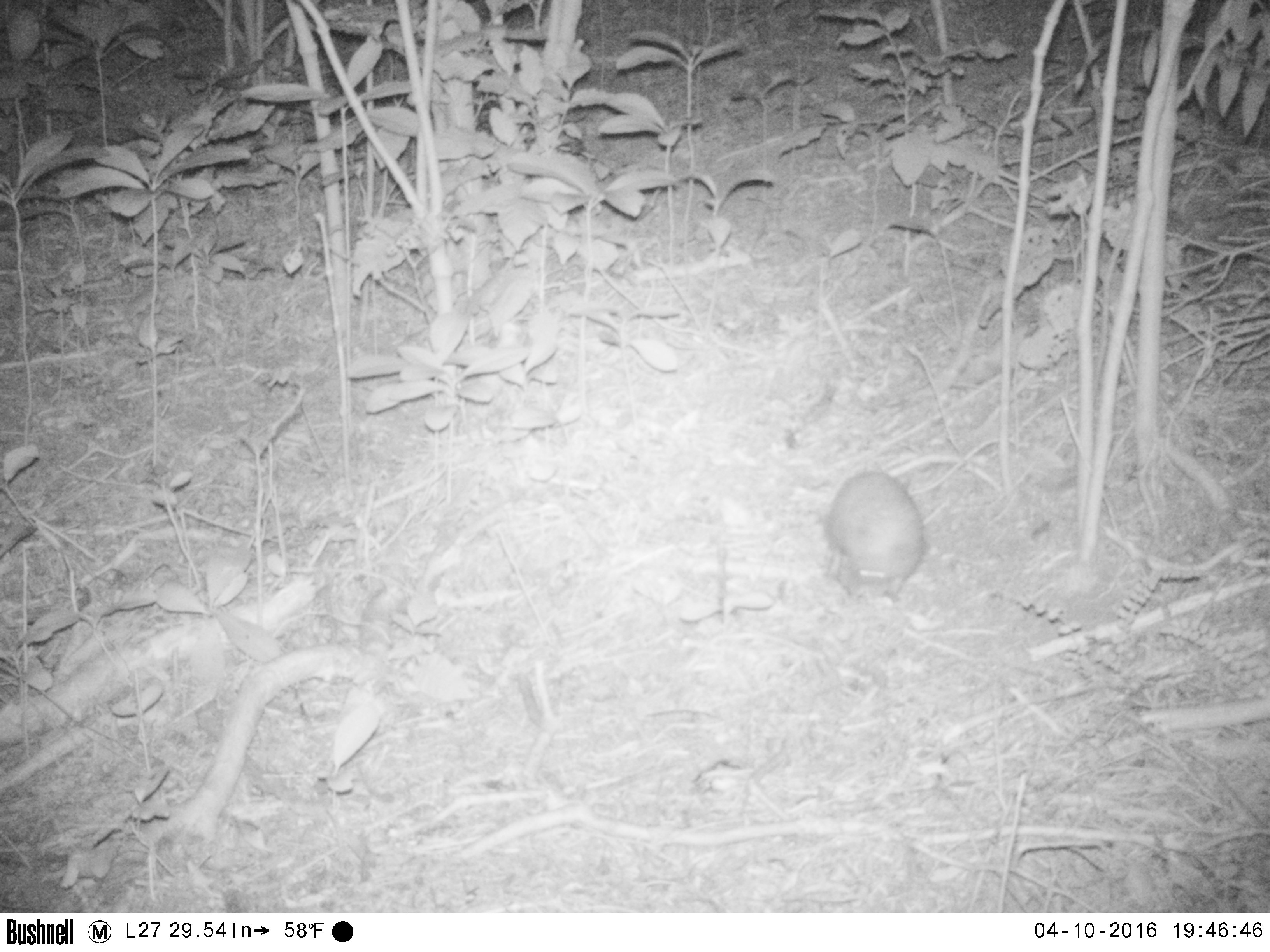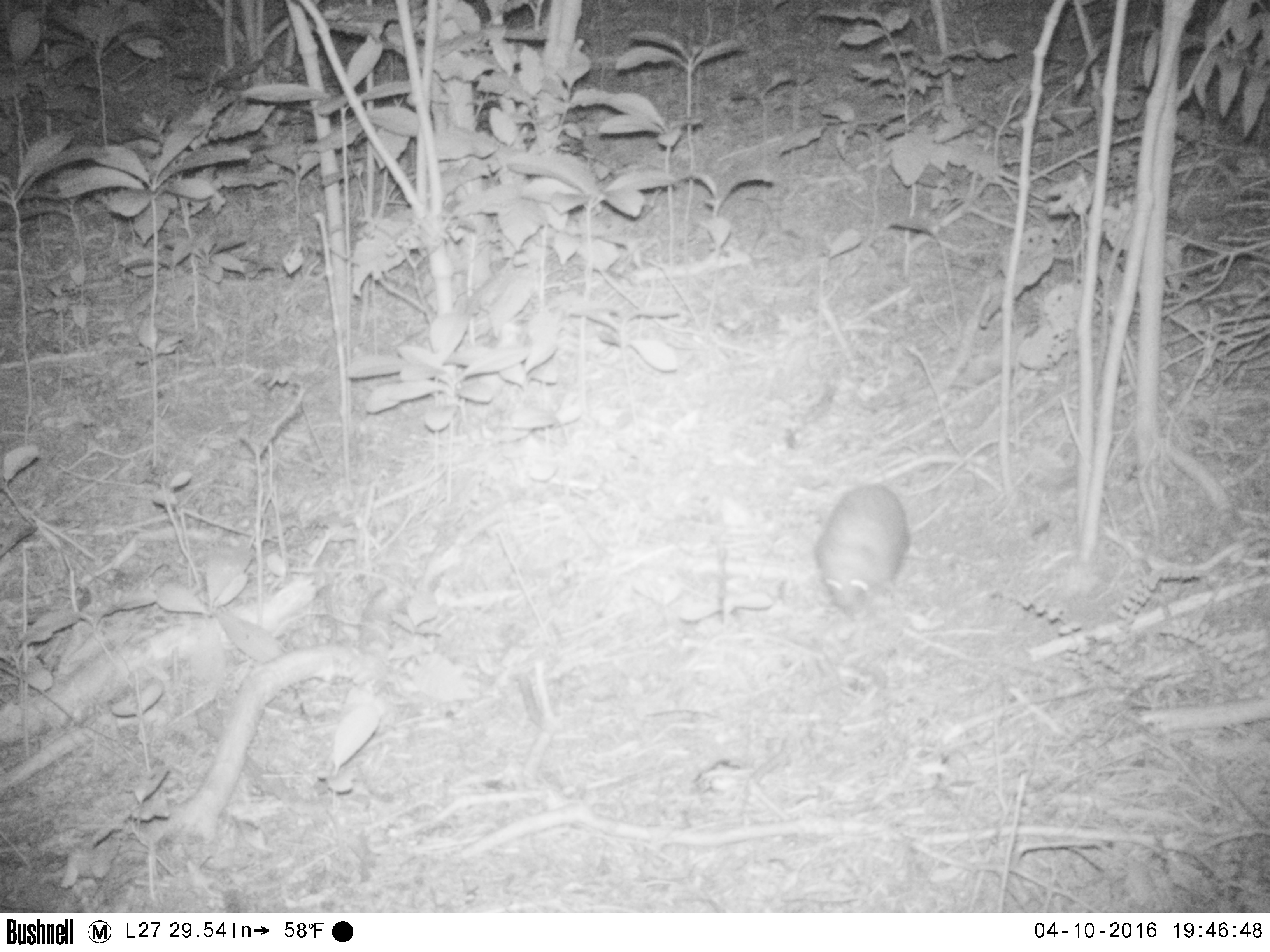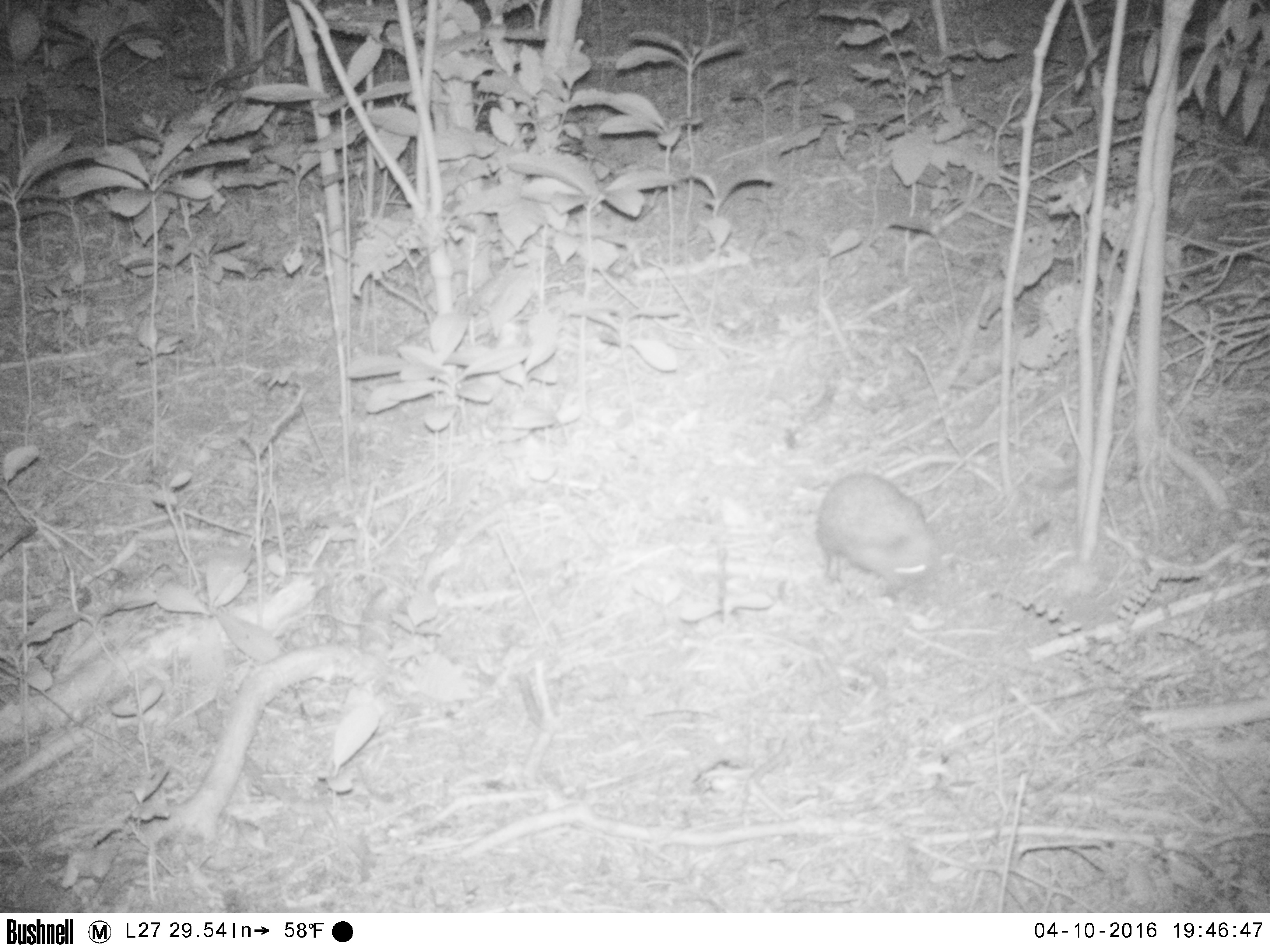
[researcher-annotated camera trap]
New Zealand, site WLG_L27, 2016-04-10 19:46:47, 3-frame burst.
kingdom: Animalia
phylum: Chordata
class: Mammalia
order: Eulipotyphla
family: Erinaceidae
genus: Erinaceus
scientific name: Erinaceus europaeus europaeus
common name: european hedgehog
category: hedgehog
Hedgehog (european hedgehog) (Erinaceus europaeus europaeus).